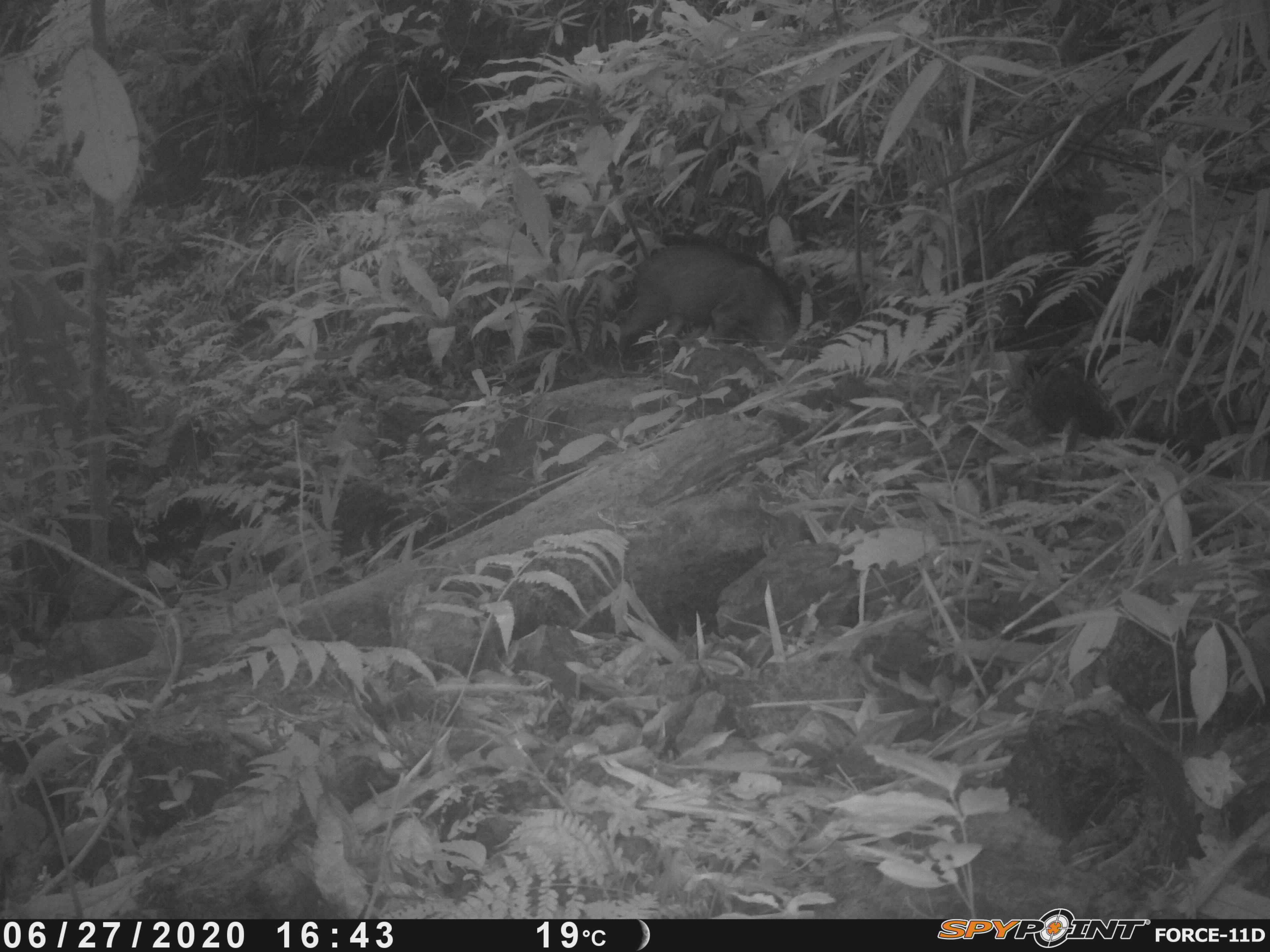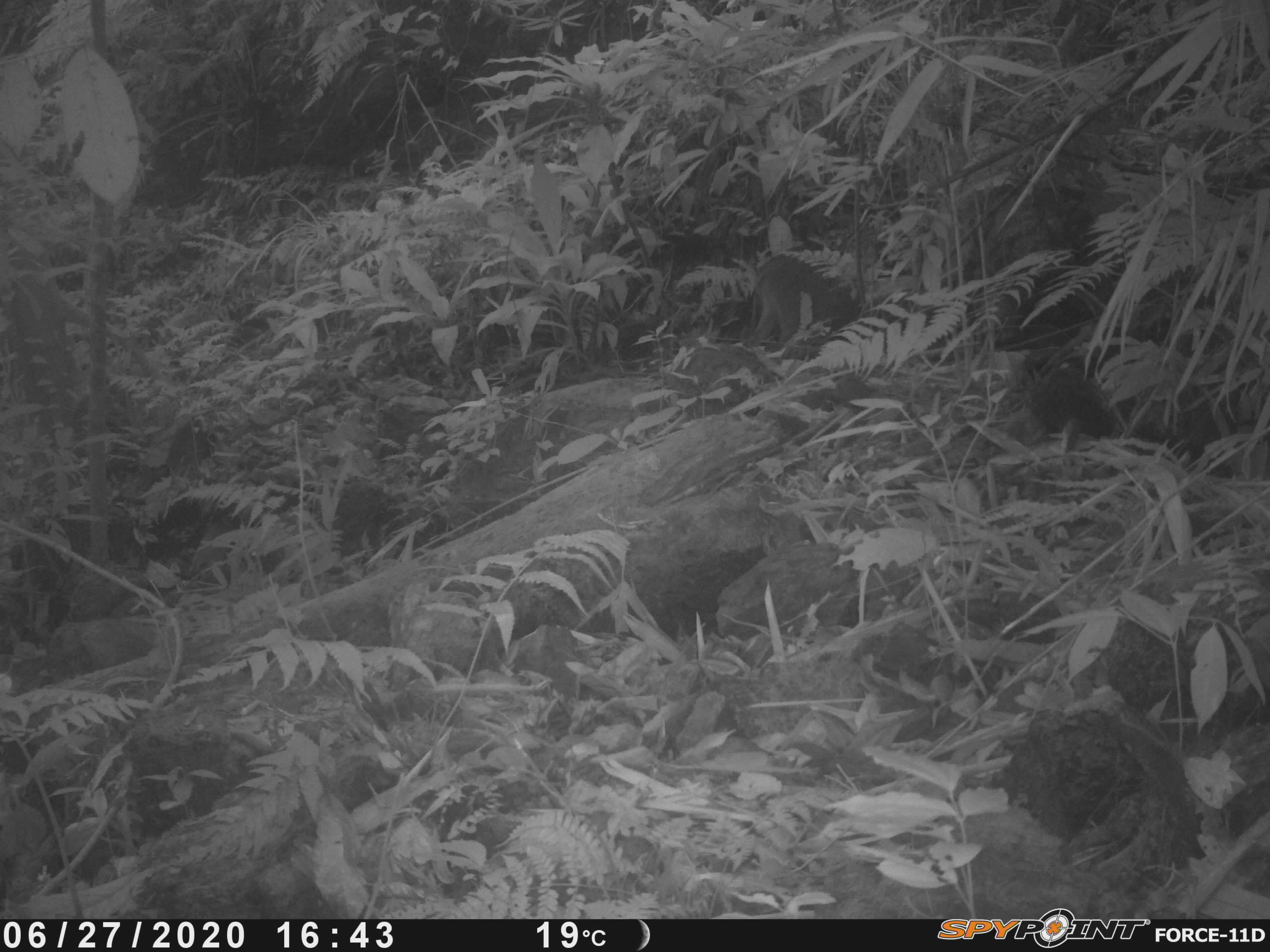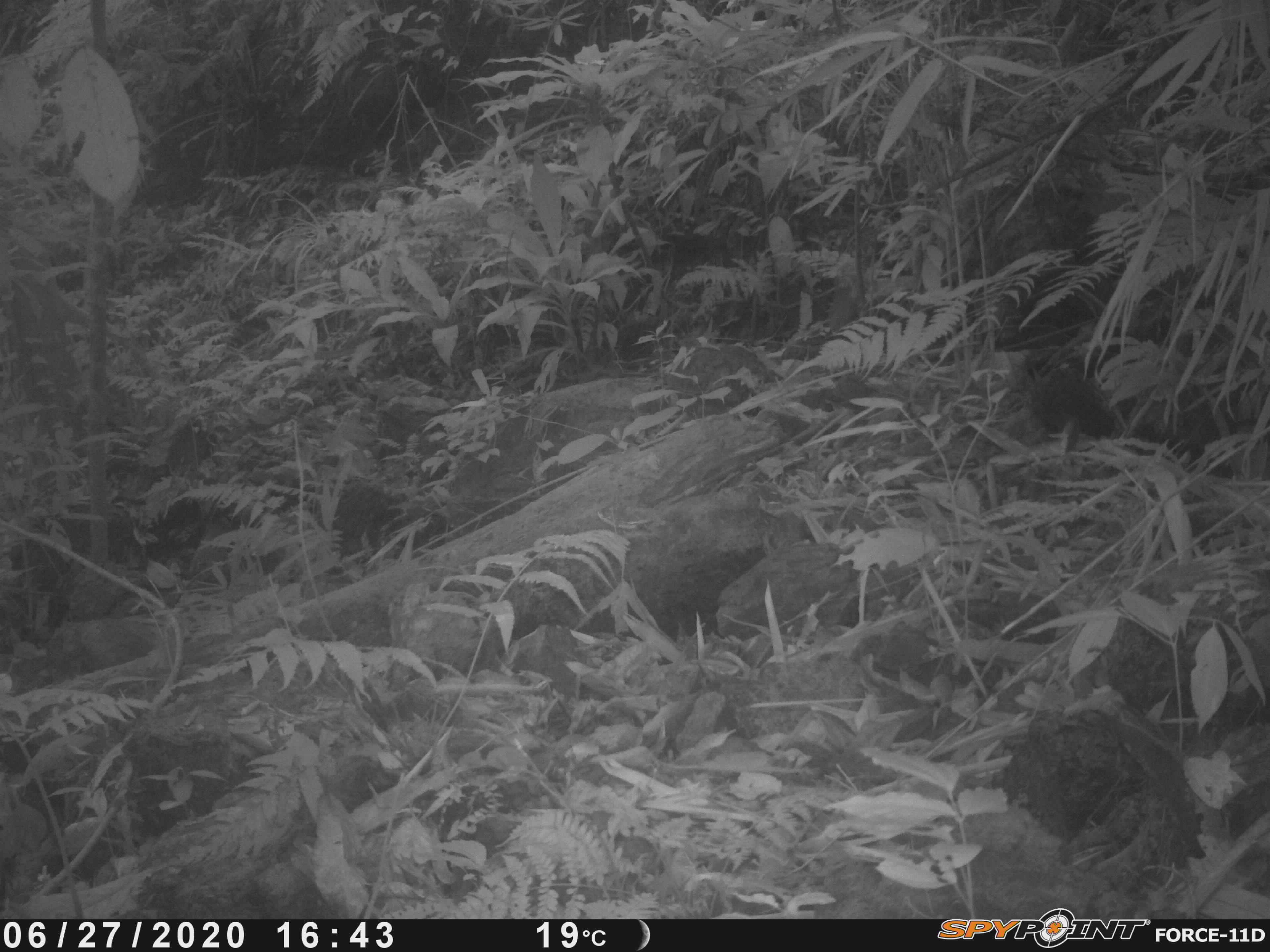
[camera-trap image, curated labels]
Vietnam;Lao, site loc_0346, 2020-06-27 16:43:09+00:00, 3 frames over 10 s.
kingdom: Animalia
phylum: Chordata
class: Mammalia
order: Artiodactyla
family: Suidae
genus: Sus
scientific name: Sus scrofa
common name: eurasian wild pig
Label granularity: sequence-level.